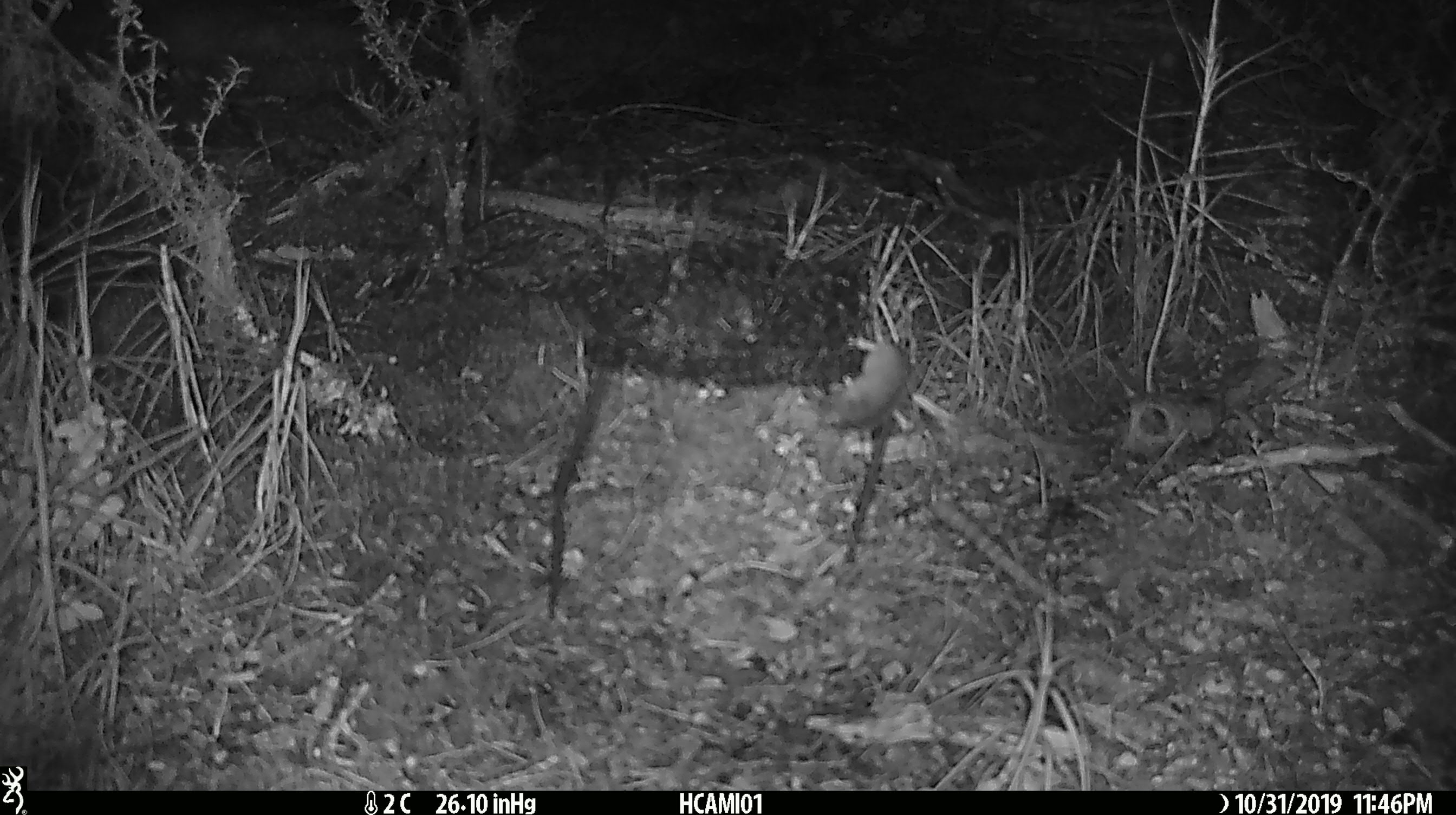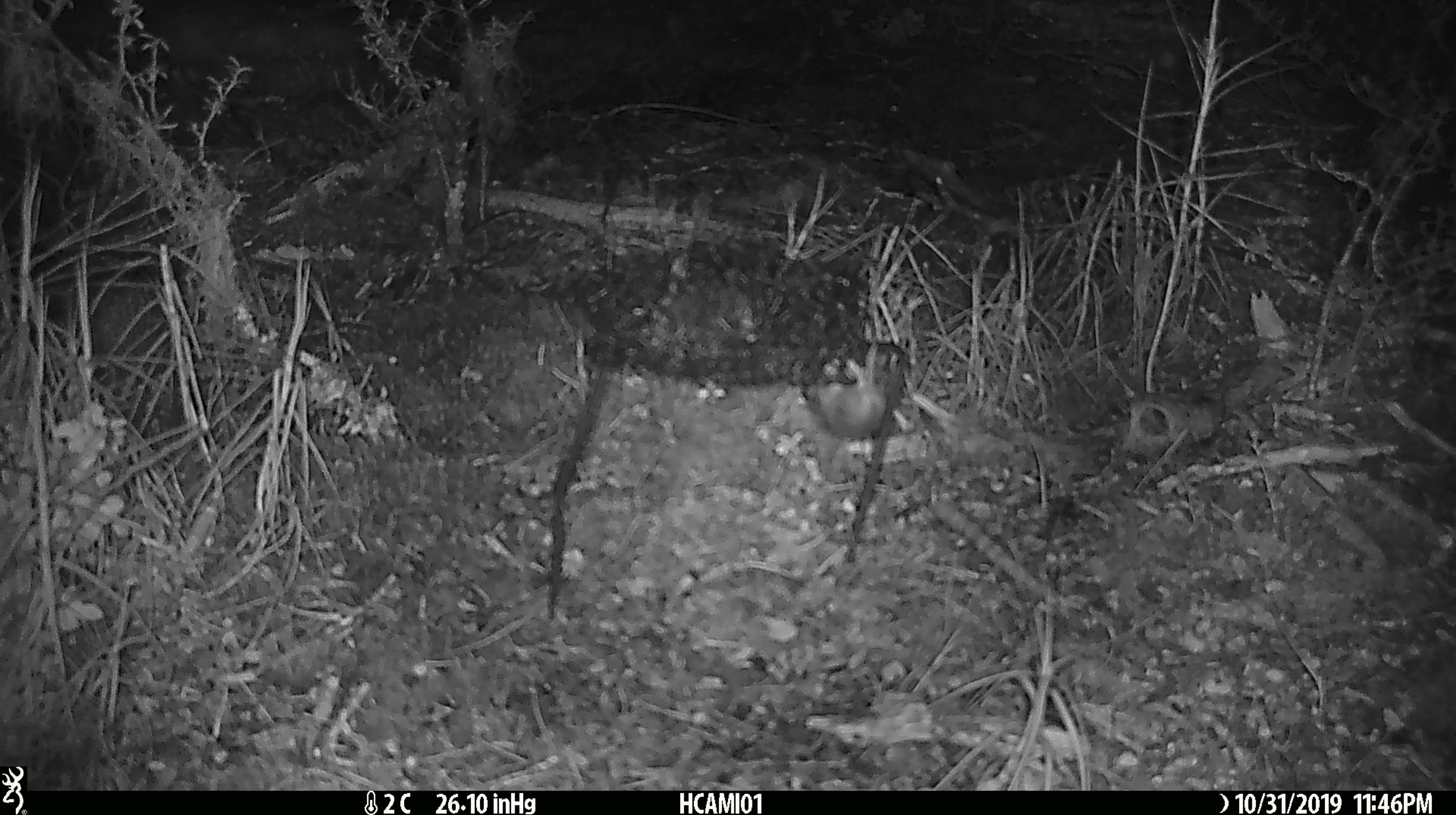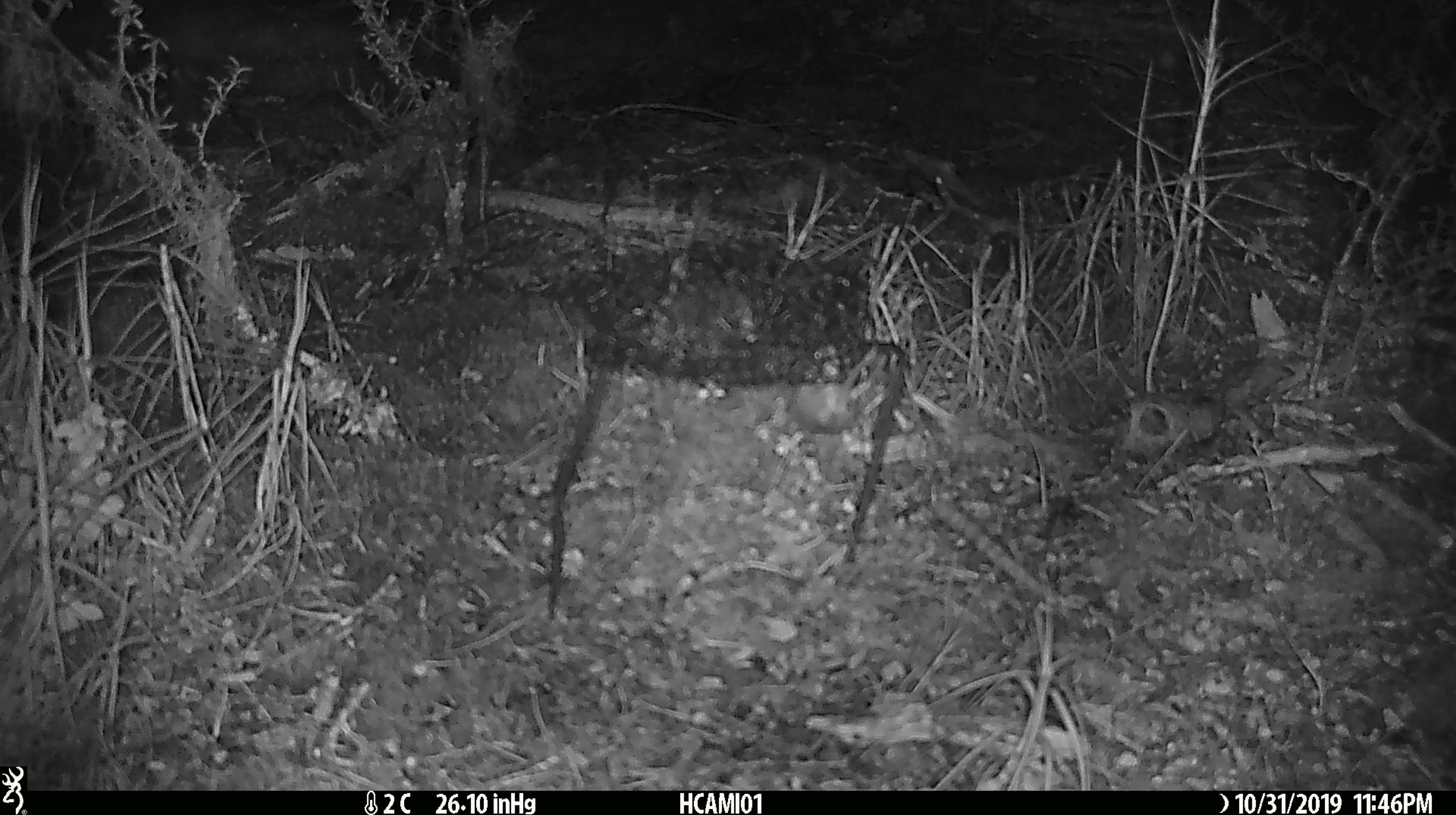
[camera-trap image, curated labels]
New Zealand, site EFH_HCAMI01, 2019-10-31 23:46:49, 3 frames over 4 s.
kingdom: Animalia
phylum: Chordata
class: Mammalia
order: Rodentia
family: Muridae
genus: Mus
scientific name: Mus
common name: mouse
Mouse (Mus).